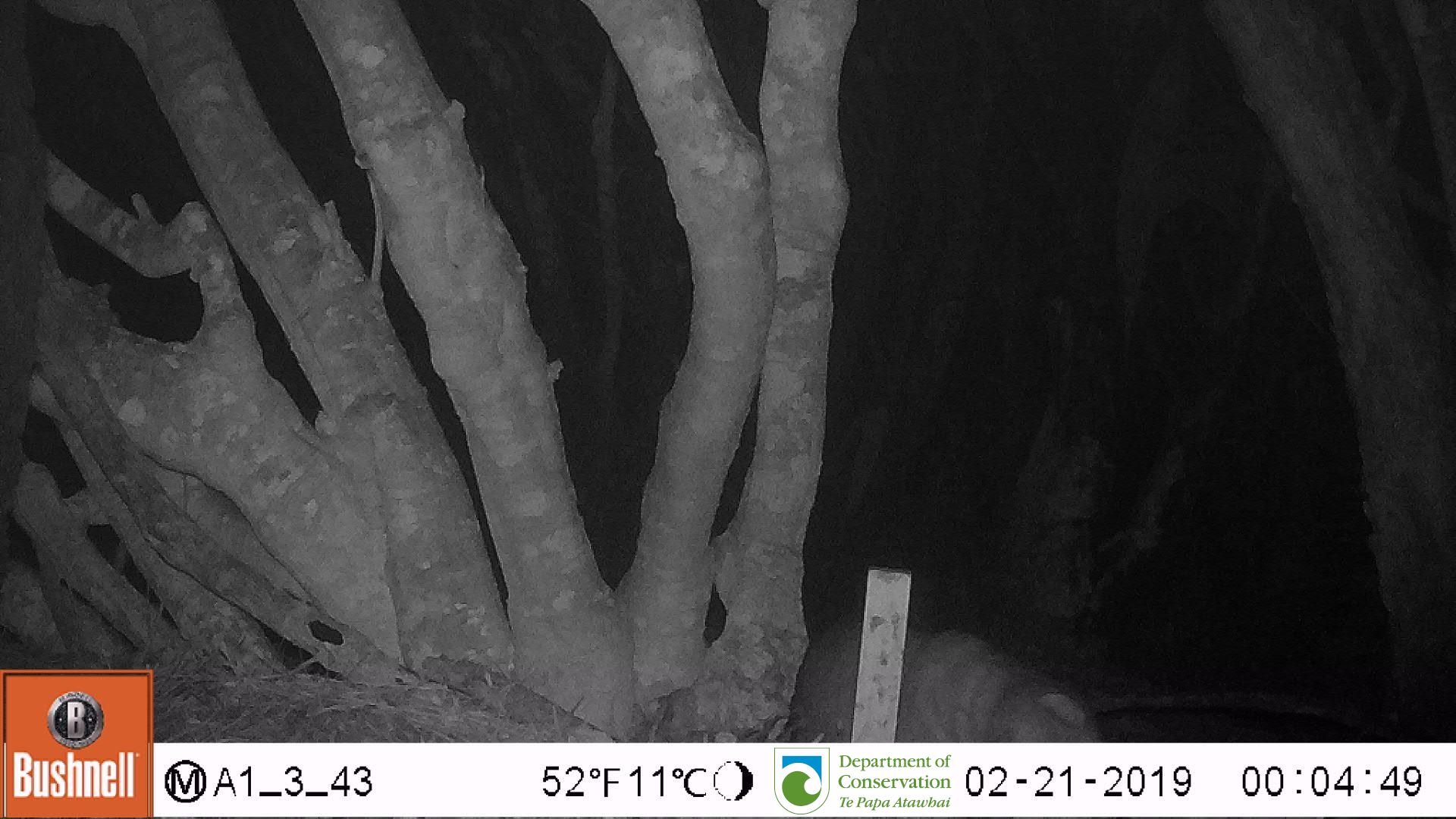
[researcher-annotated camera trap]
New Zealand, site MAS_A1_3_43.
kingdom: Animalia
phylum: Chordata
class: Mammalia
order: Carnivora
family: Otariidae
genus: Phocarctos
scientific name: Phocarctos hookeri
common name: new zealand sea lion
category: sealion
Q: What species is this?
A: Sealion (new zealand sea lion) (Phocarctos hookeri).